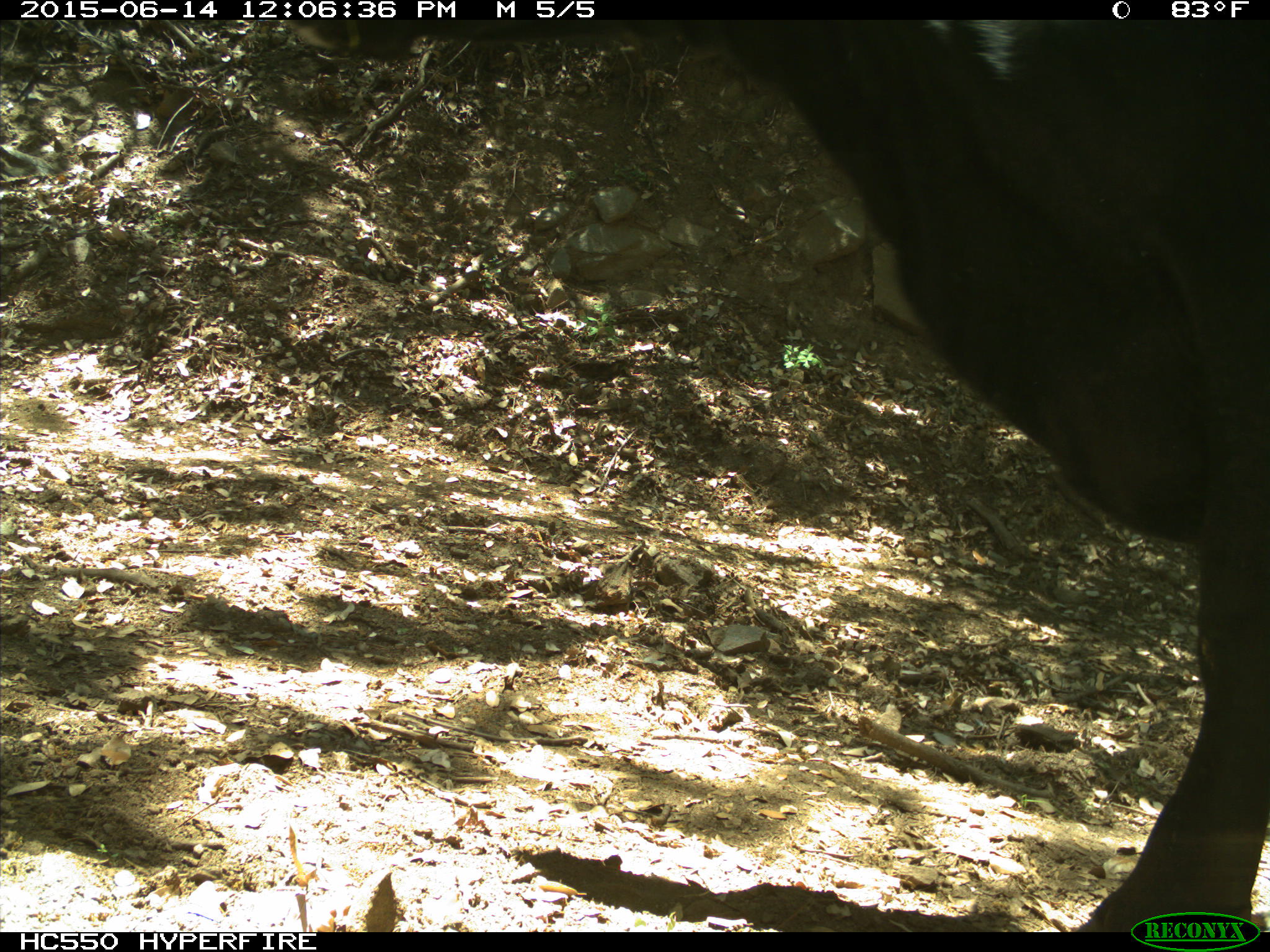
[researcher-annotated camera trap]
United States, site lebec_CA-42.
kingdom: Animalia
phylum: Chordata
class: Mammalia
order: Artiodactyla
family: Bovidae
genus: Bos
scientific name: Bos taurus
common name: domestic cow